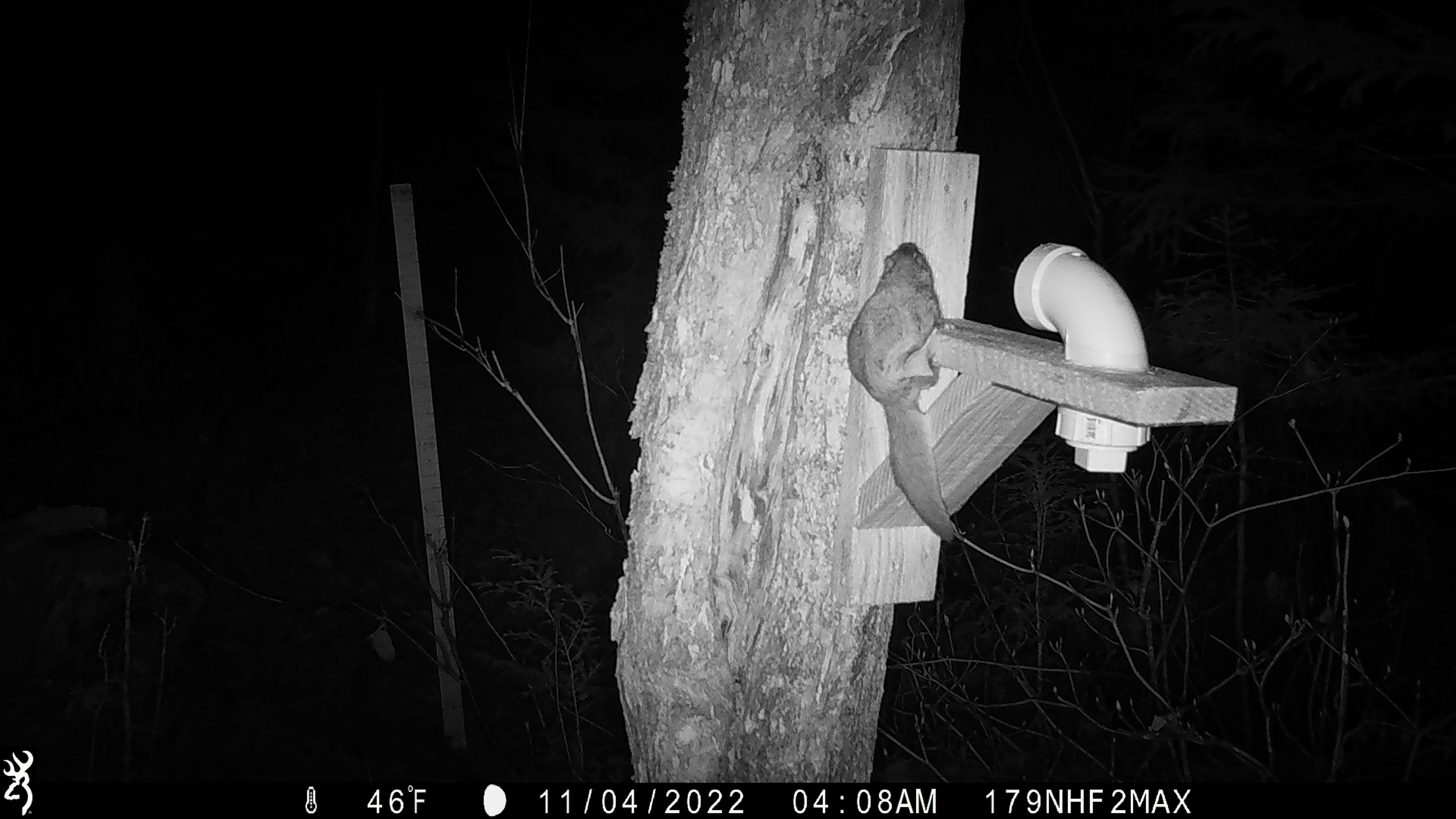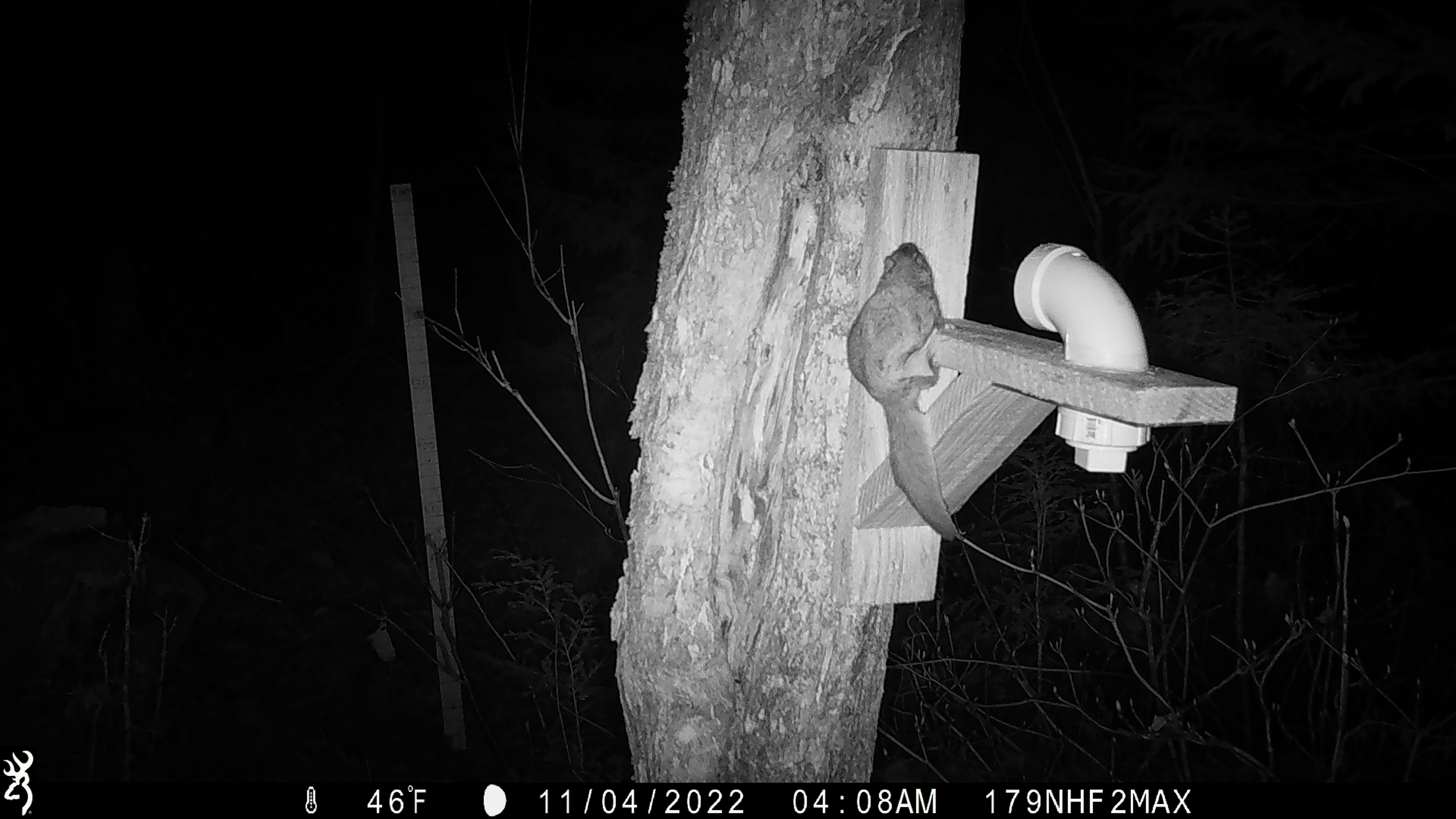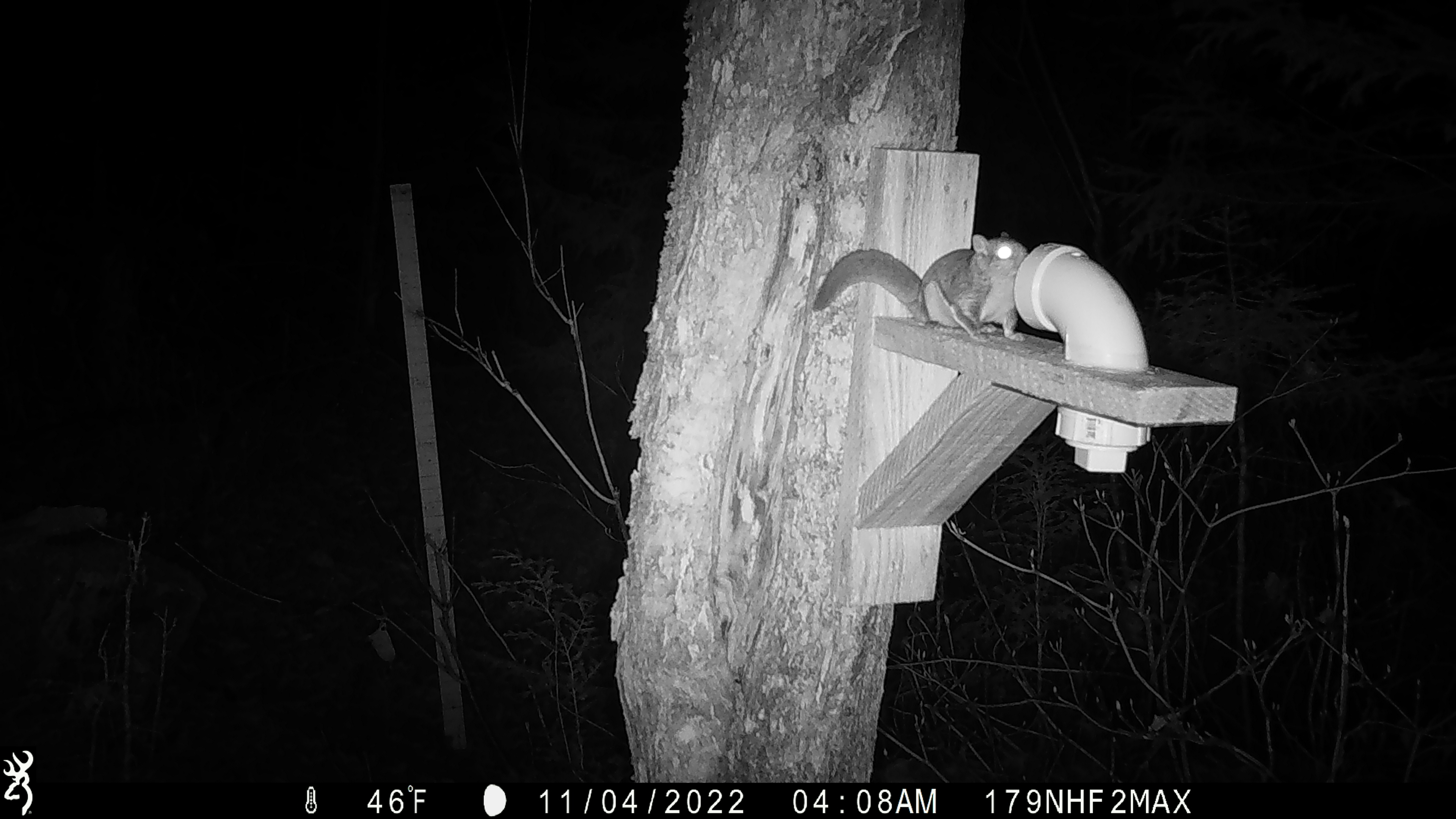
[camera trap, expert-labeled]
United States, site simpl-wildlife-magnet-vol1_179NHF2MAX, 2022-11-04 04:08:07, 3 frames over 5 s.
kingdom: Animalia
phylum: Chordata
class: Mammalia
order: Rodentia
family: Sciuridae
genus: Glaucomys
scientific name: Glaucomys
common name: flying squirrel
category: flying squirrel sp.